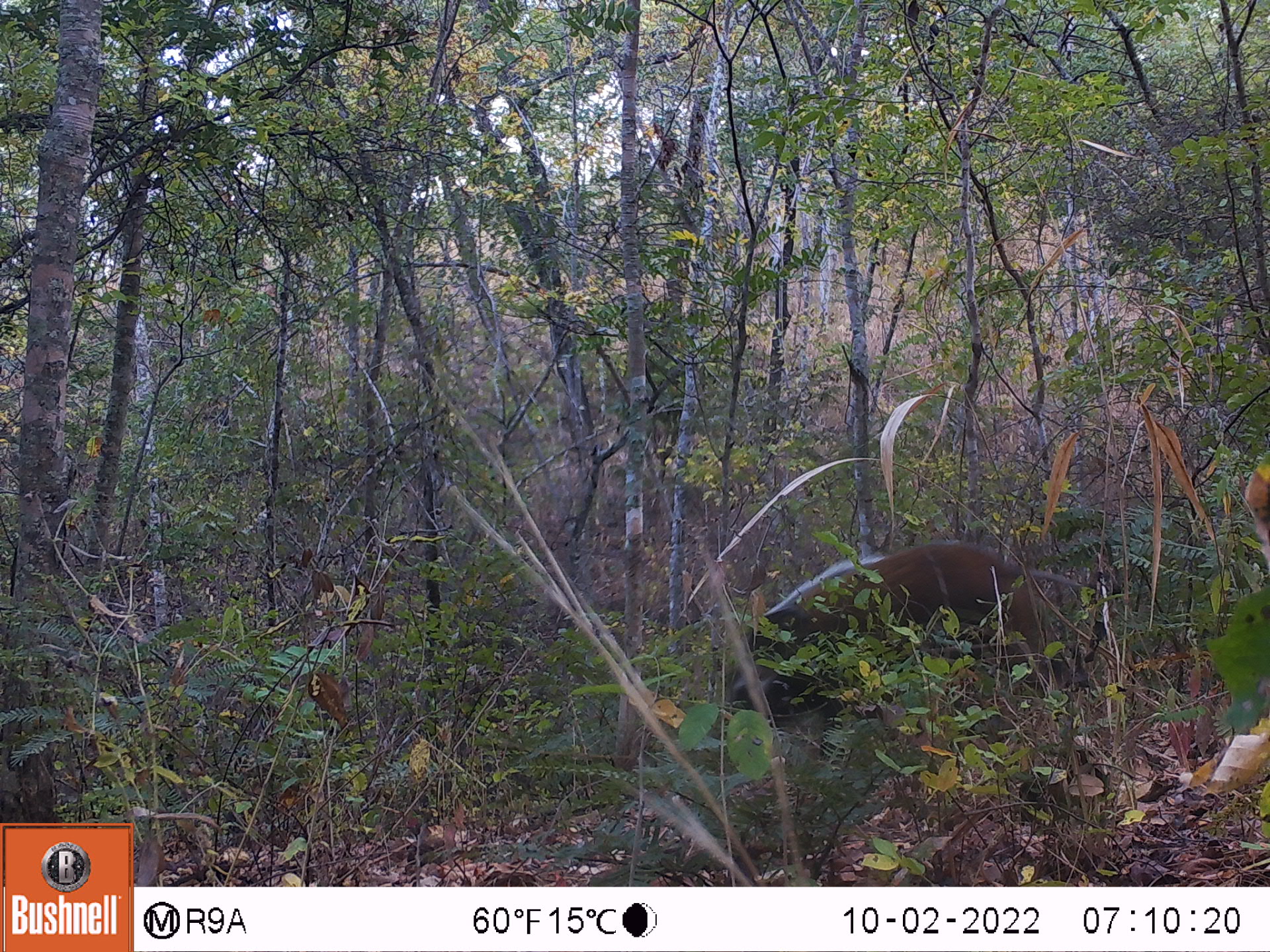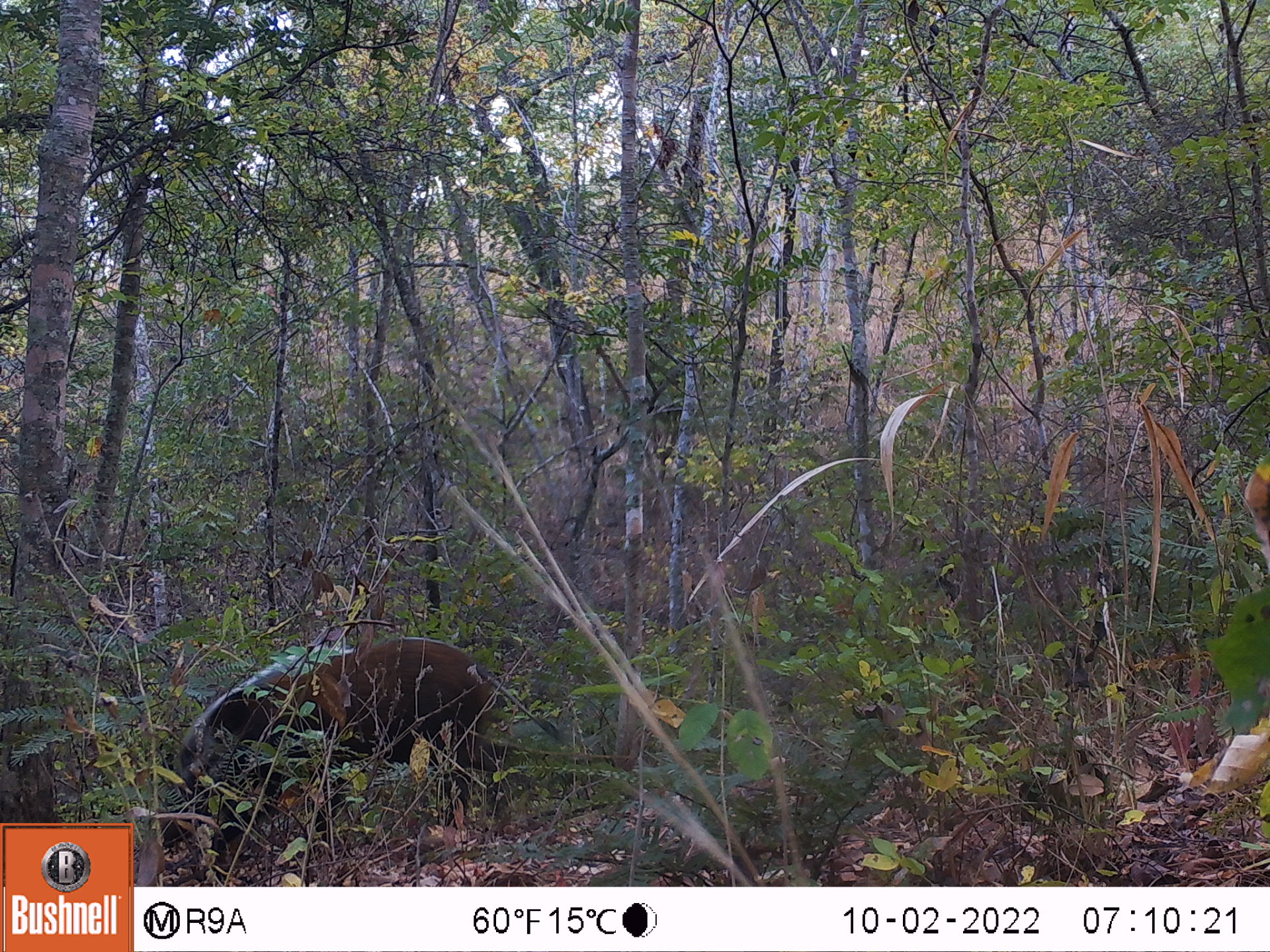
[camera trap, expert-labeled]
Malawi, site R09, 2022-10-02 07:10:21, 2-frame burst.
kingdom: Animalia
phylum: Chordata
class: Mammalia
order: Artiodactyla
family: Suidae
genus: Potamochoerus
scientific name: Potamochoerus larvatus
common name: bushpig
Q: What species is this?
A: Bushpig (Potamochoerus larvatus).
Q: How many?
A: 1.